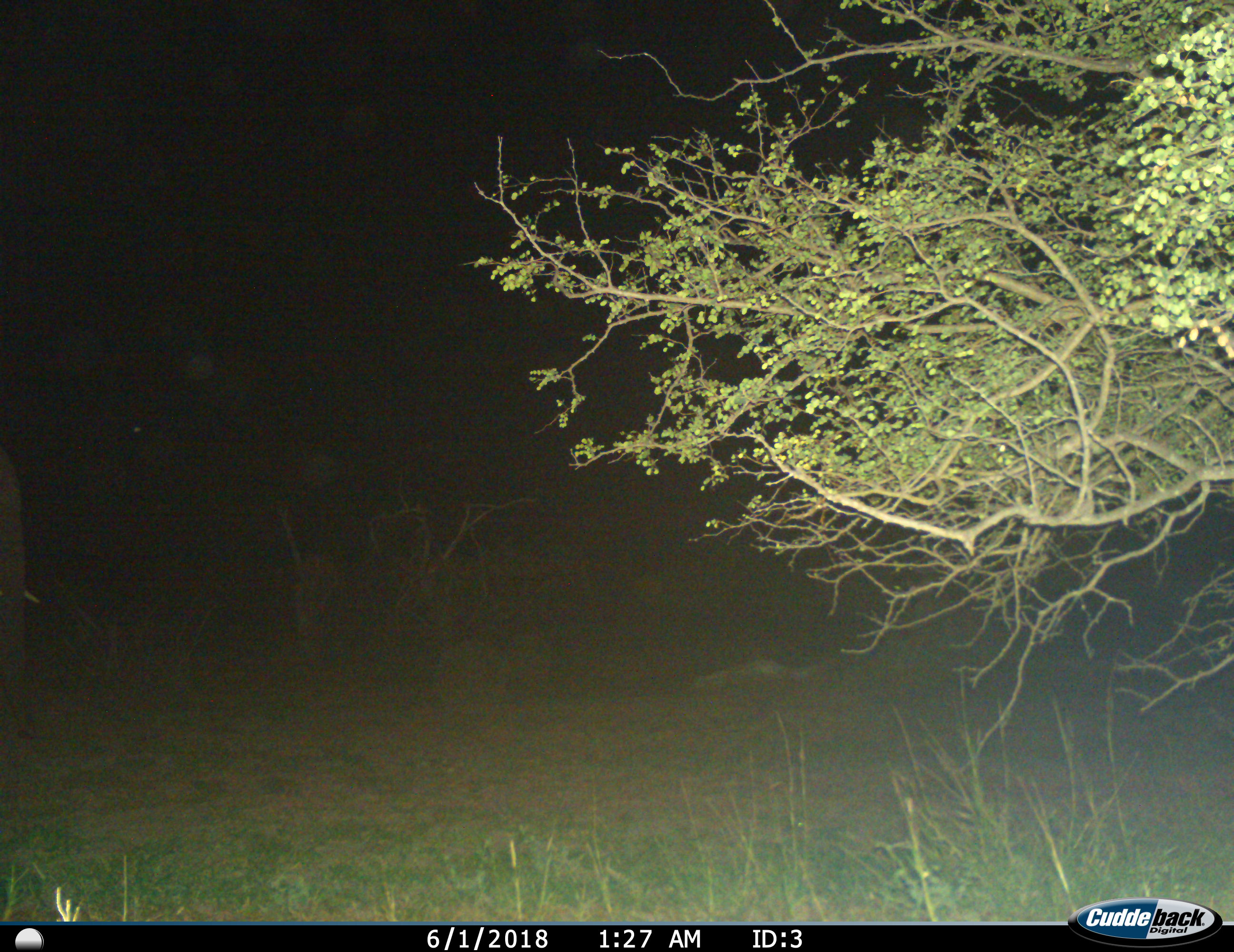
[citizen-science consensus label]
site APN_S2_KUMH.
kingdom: Animalia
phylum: Chordata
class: Mammalia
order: Proboscidea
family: Elephantidae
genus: Loxodonta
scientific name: Loxodonta africana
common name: african bush elephant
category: elephant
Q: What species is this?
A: Elephant (african bush elephant) (Loxodonta africana).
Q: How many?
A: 1.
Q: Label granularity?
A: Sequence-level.